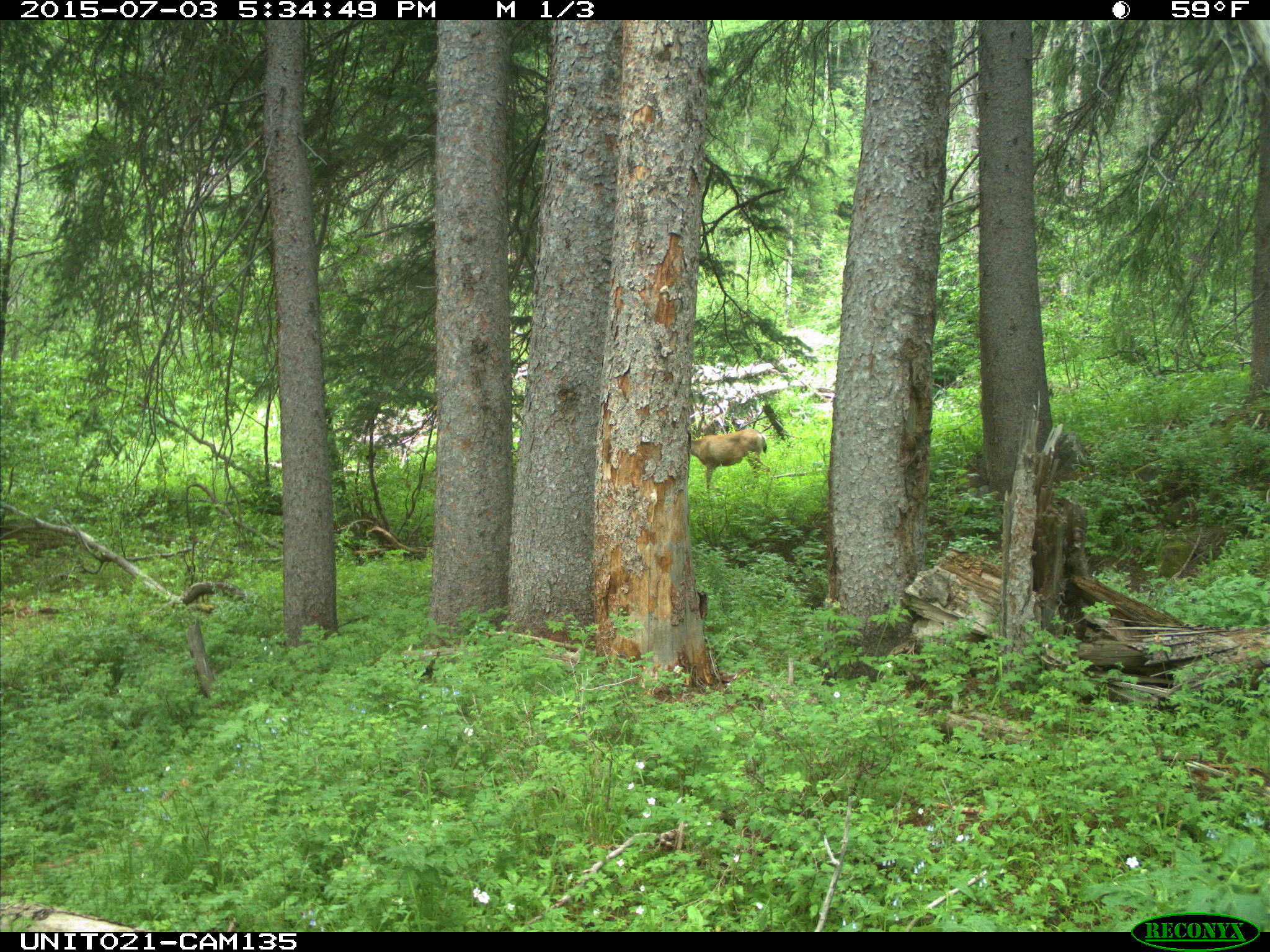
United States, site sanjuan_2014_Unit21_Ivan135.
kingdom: Animalia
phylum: Chordata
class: Mammalia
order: Artiodactyla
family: Cervidae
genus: Odocoileus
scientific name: Odocoileus hemionus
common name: mule deer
Odocoileus hemionus (mule deer).